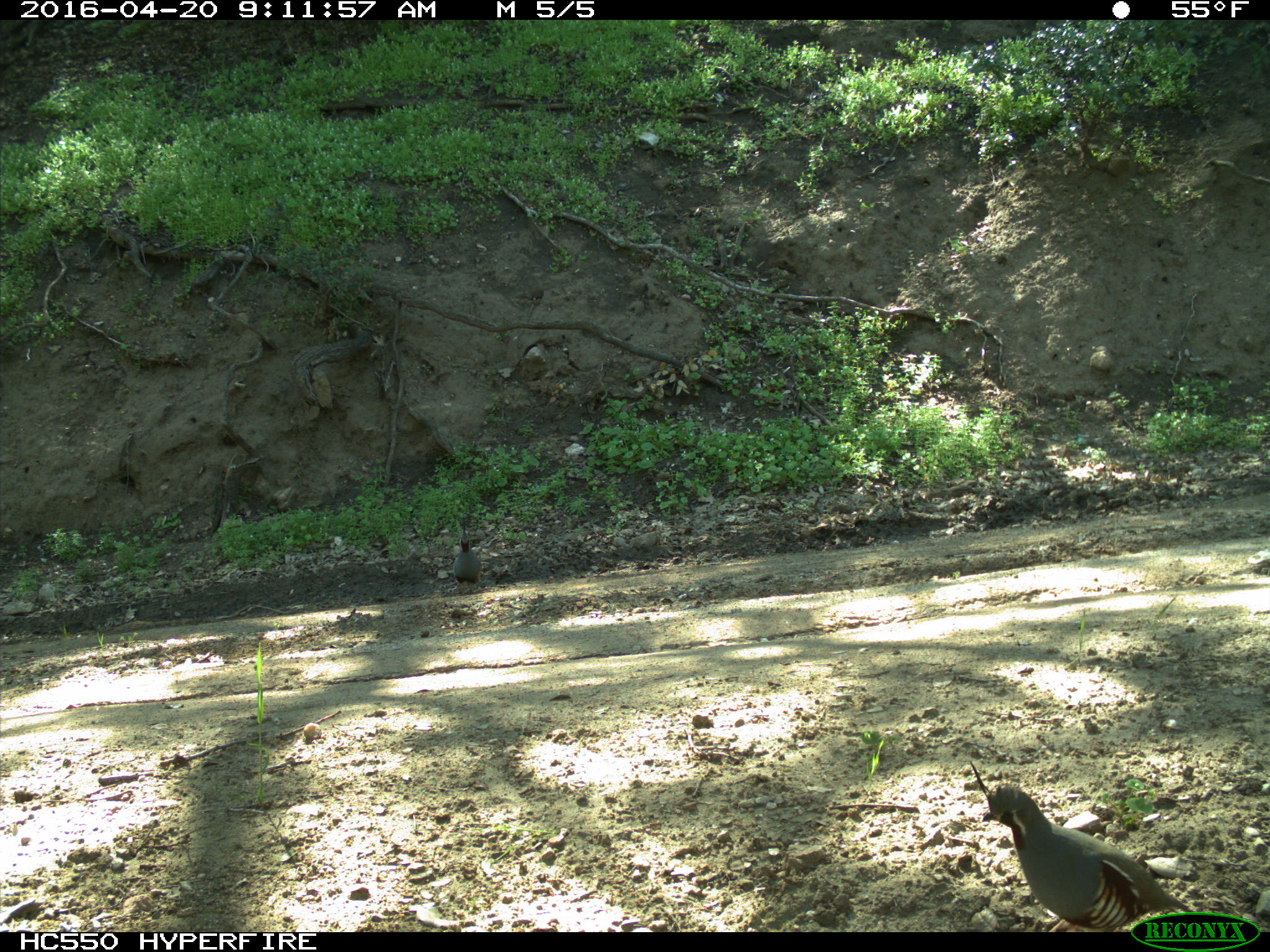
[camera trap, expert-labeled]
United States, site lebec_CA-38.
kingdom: Animalia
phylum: Chordata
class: Aves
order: Galliformes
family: Odontophoridae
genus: Callipepla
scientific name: Callipepla californica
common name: california quail